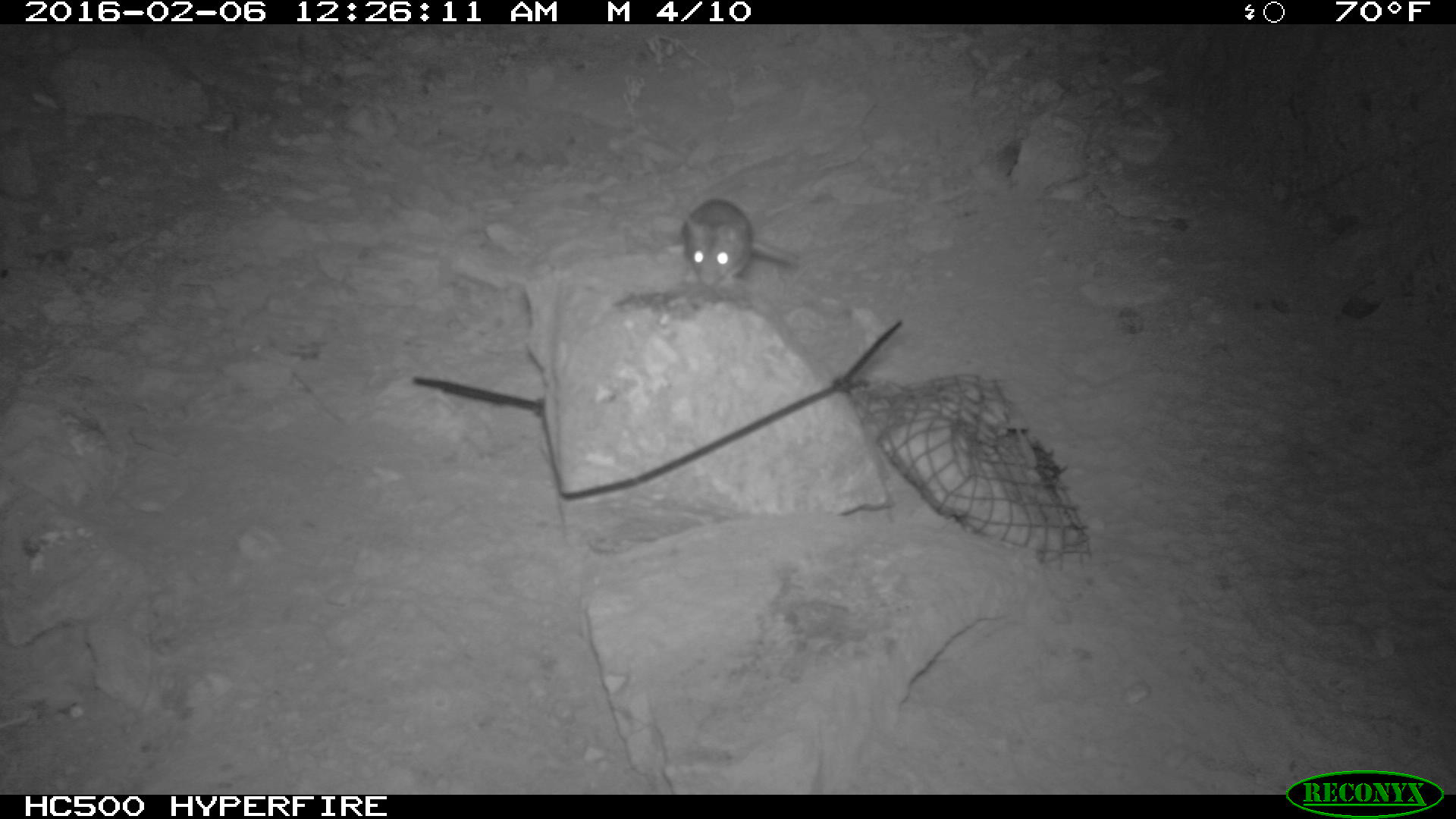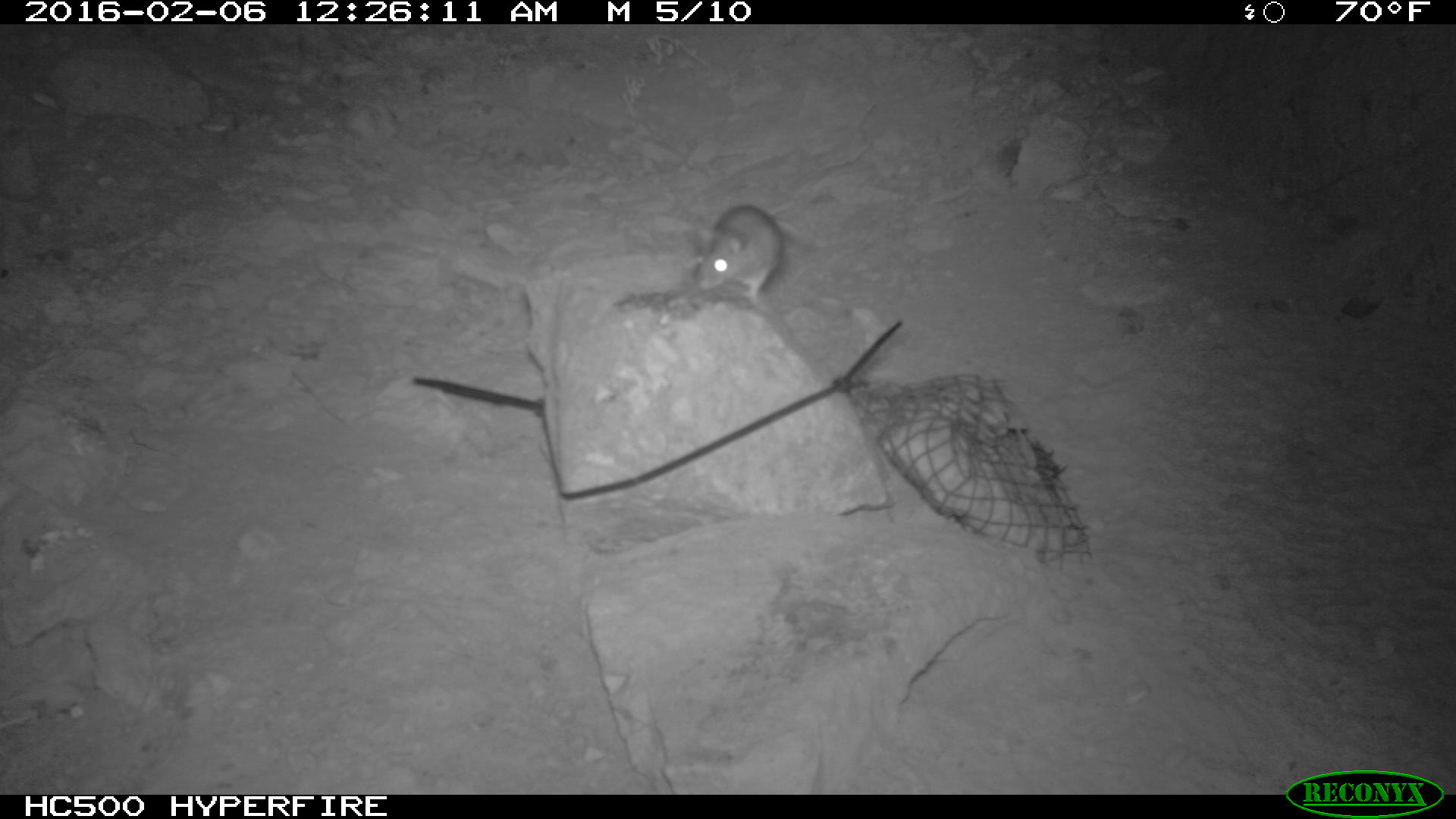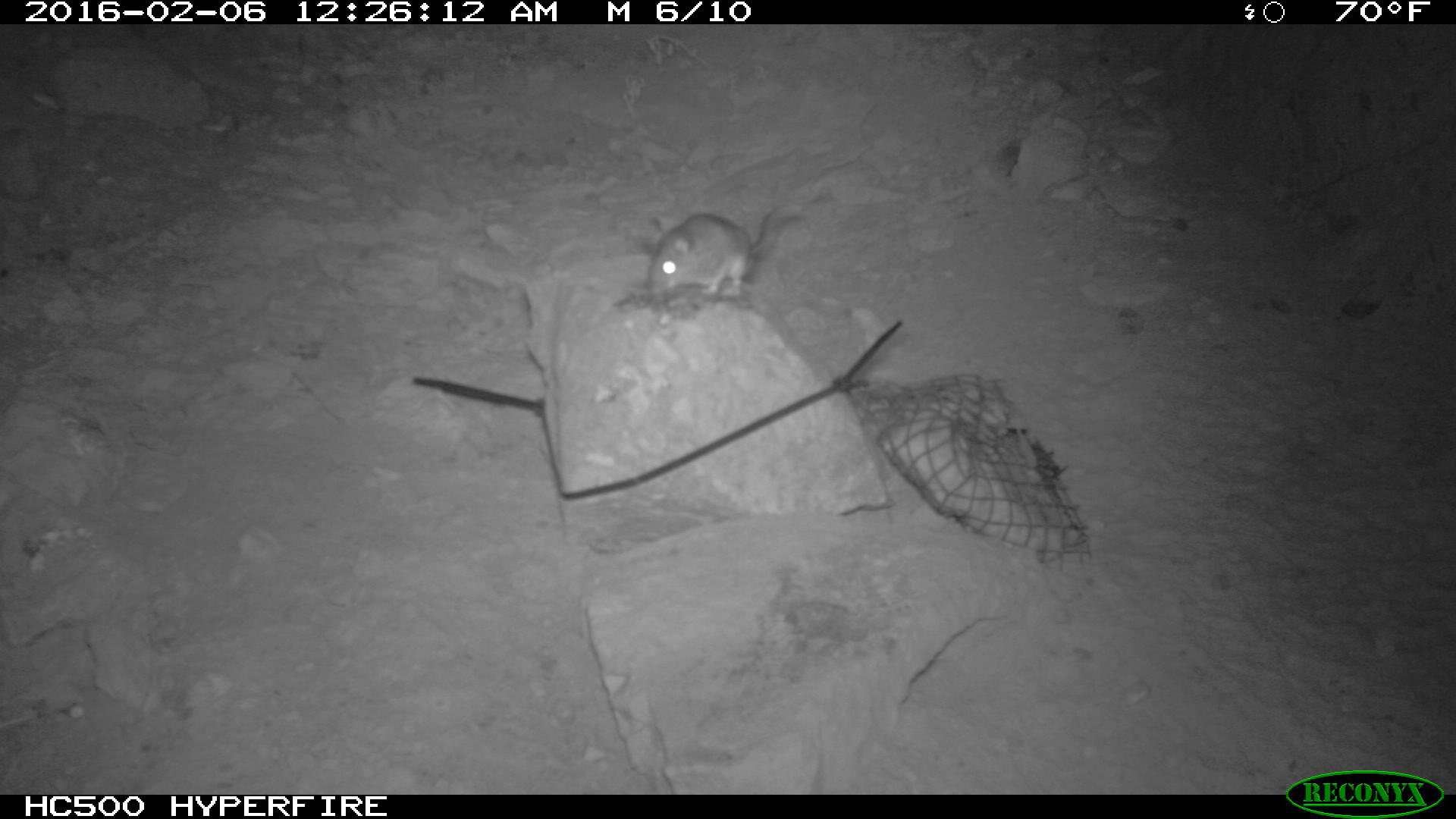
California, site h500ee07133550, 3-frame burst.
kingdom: Animalia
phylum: Chordata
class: Mammalia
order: Rodentia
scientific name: Rodentia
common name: rodent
Rodent (Rodentia).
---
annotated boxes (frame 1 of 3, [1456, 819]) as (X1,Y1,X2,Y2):
rodent: (667,196,799,288)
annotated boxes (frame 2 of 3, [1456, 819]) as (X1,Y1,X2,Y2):
rodent: (695,203,783,309)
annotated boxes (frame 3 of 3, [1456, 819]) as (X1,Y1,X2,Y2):
rodent: (643,199,786,300)